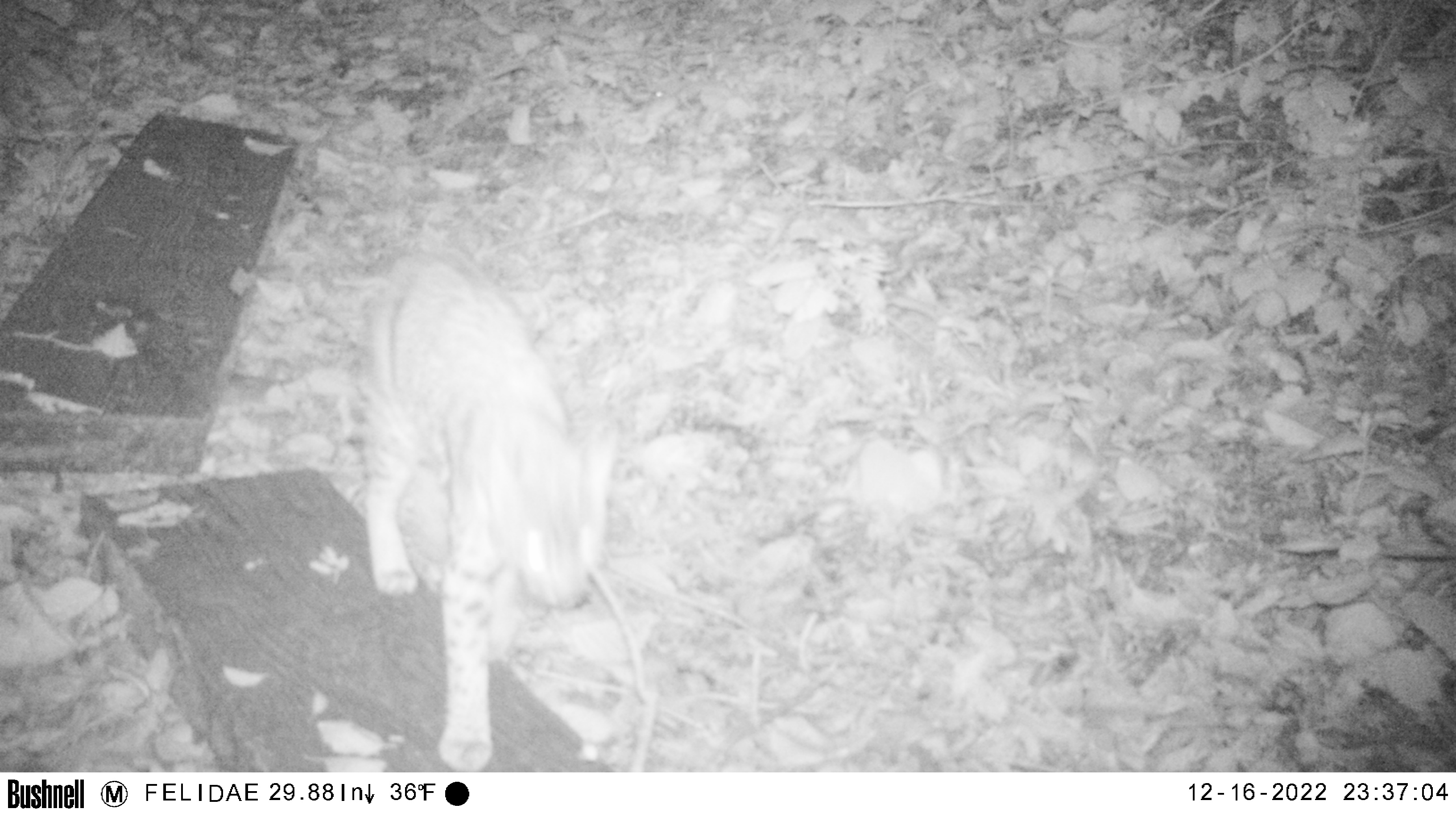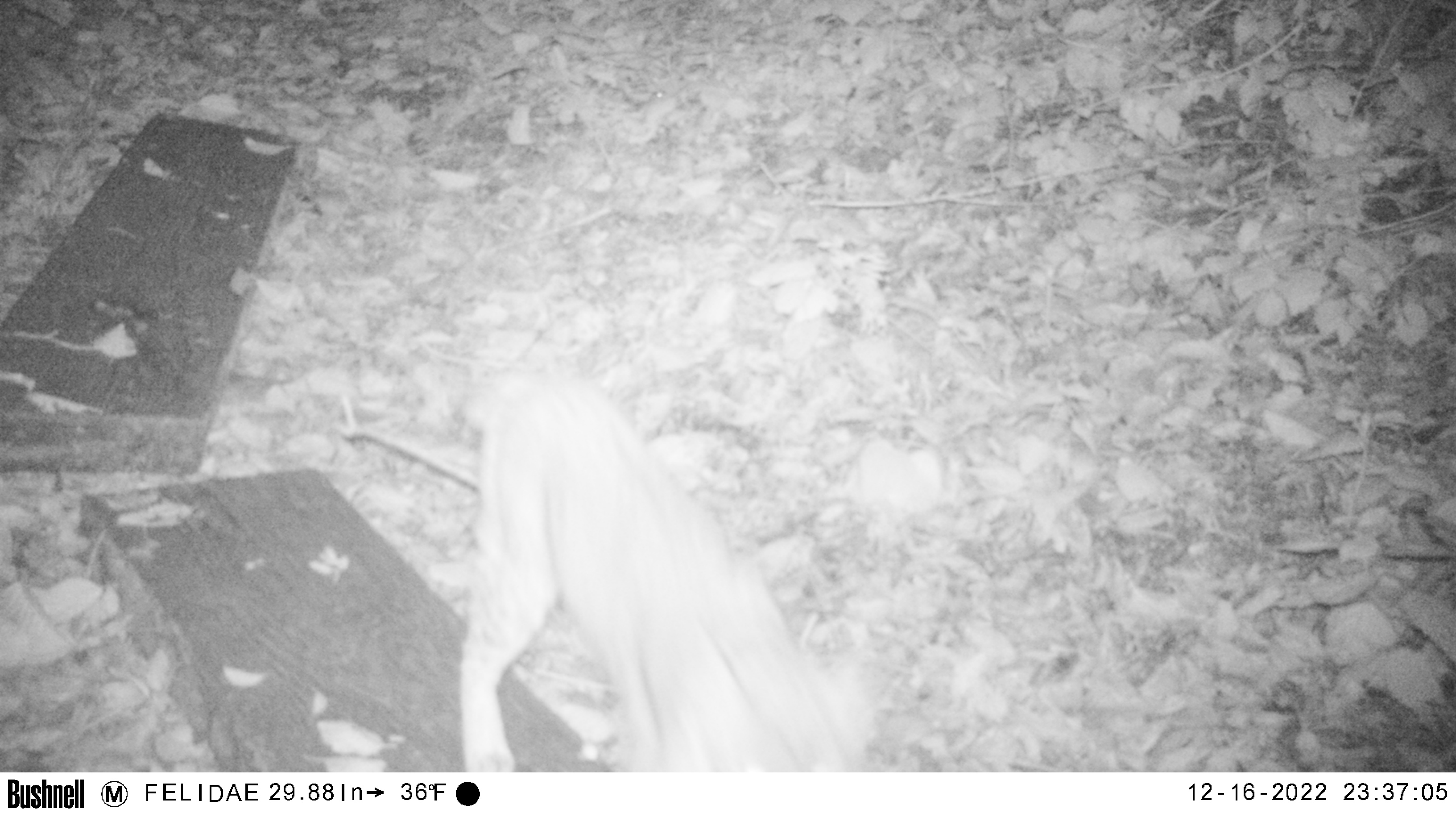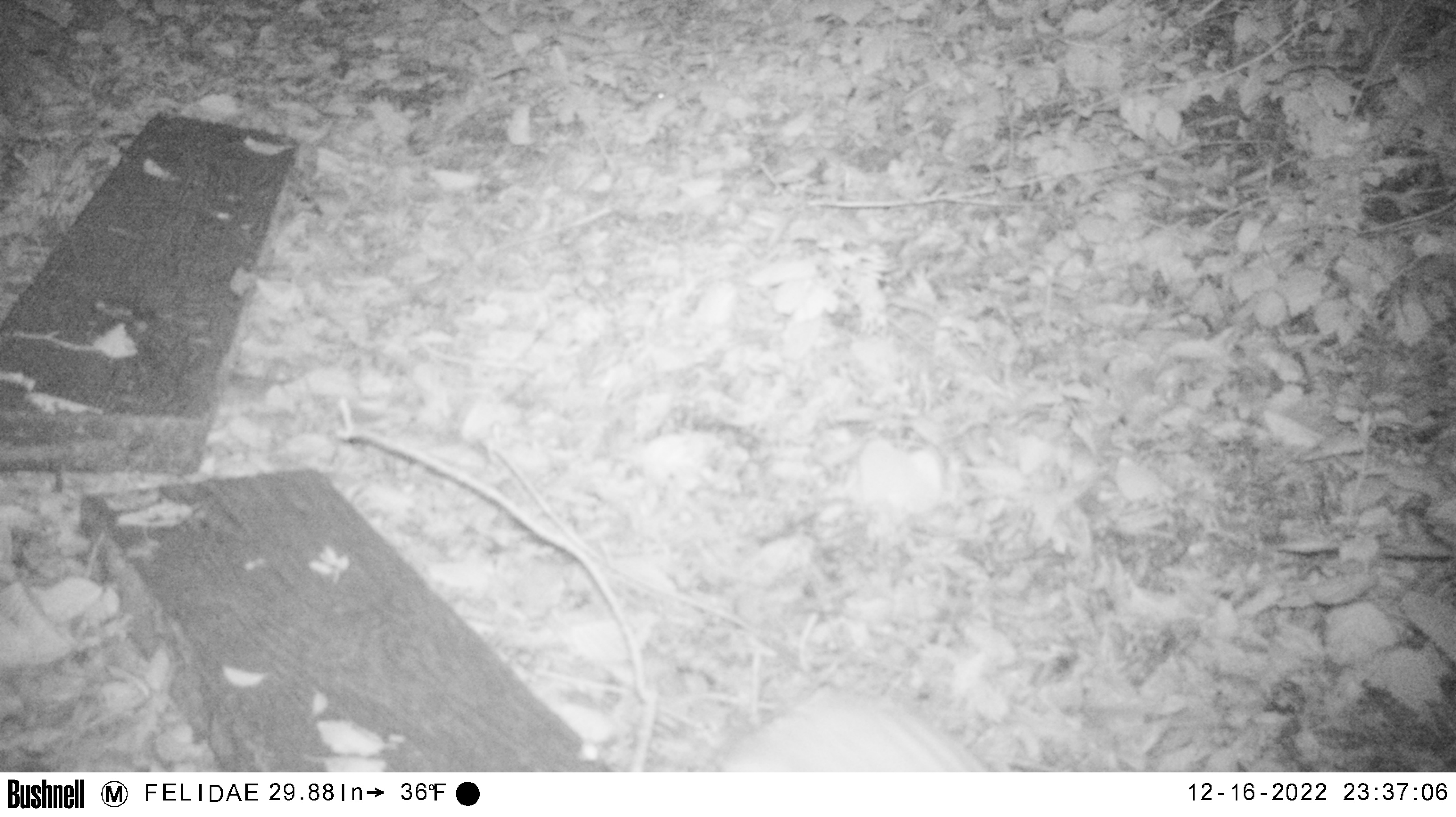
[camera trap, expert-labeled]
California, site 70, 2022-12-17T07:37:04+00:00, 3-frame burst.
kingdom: Animalia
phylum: Chordata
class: Mammalia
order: Carnivora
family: Felidae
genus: Lynx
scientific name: Lynx rufus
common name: bobcat